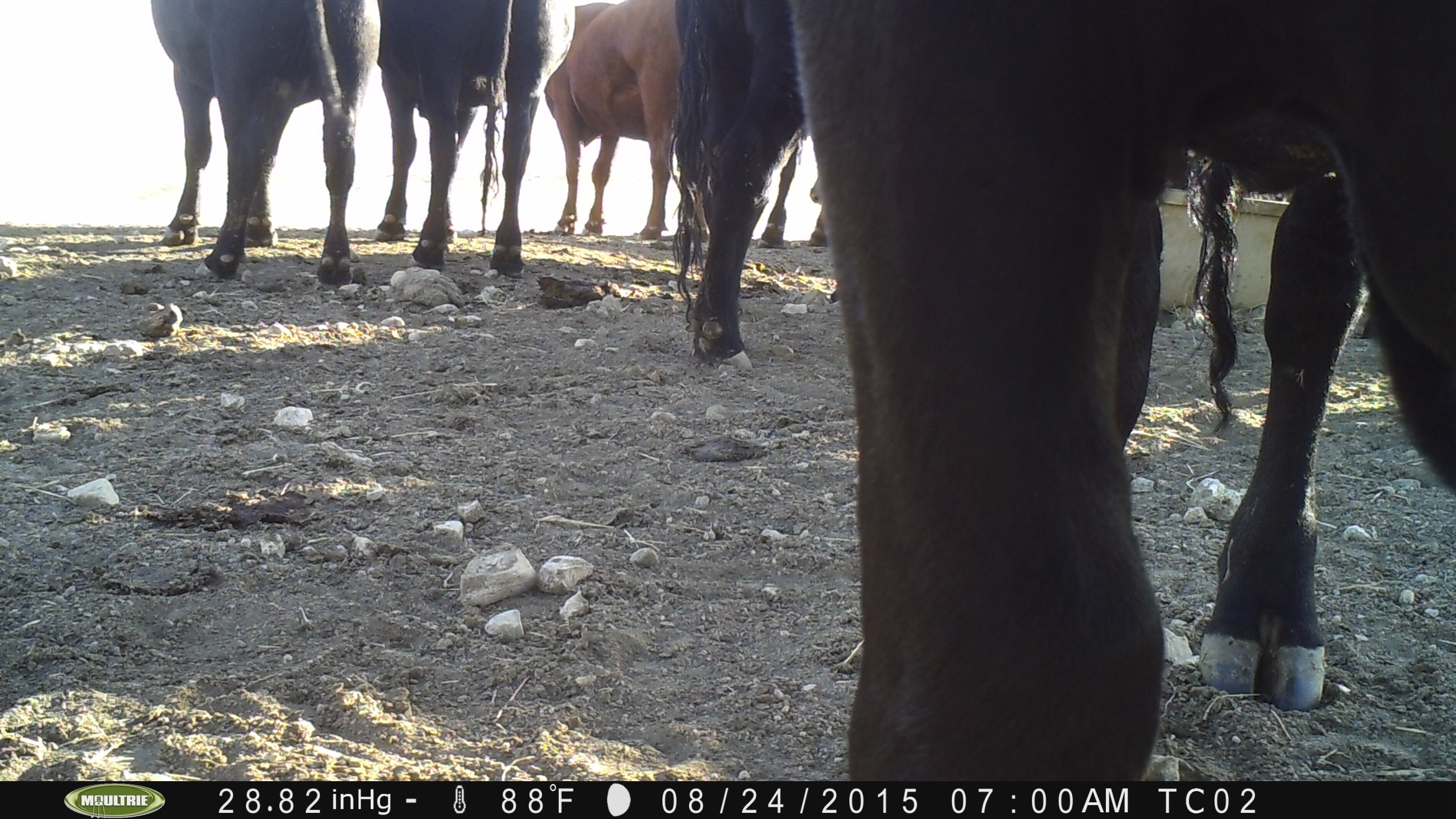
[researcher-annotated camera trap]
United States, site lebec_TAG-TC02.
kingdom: Animalia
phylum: Chordata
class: Mammalia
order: Artiodactyla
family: Bovidae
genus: Bos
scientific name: Bos taurus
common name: domestic cow